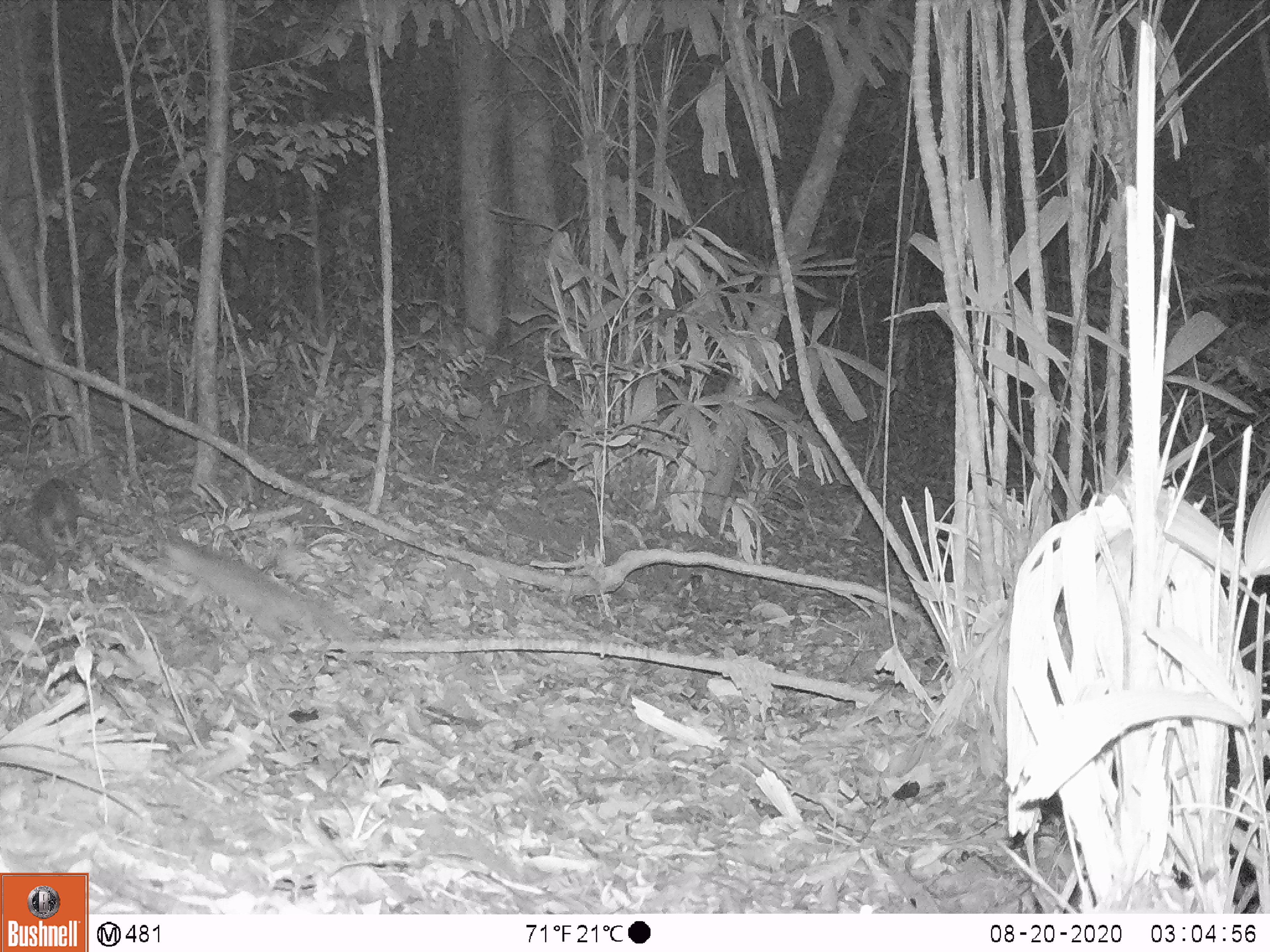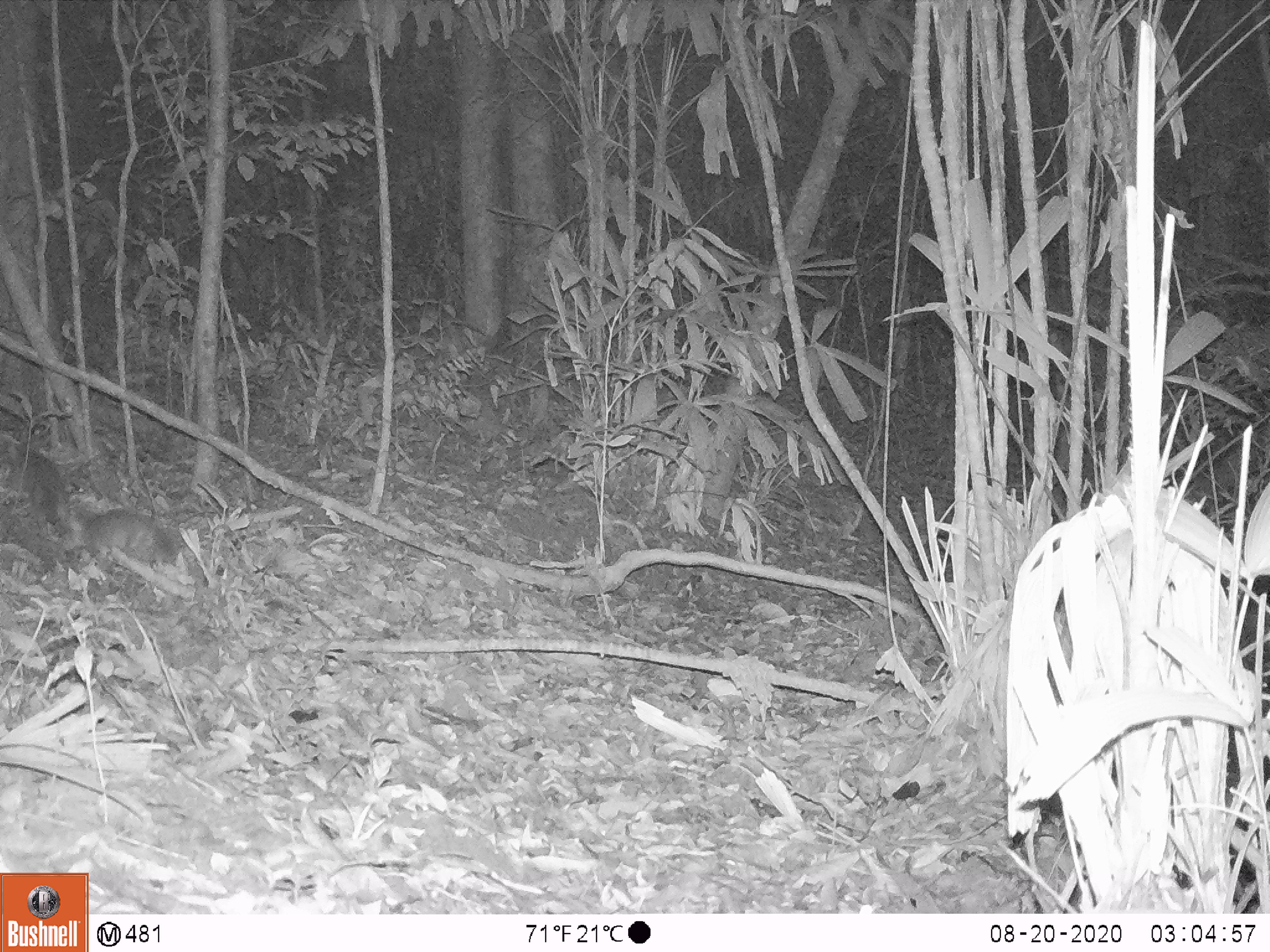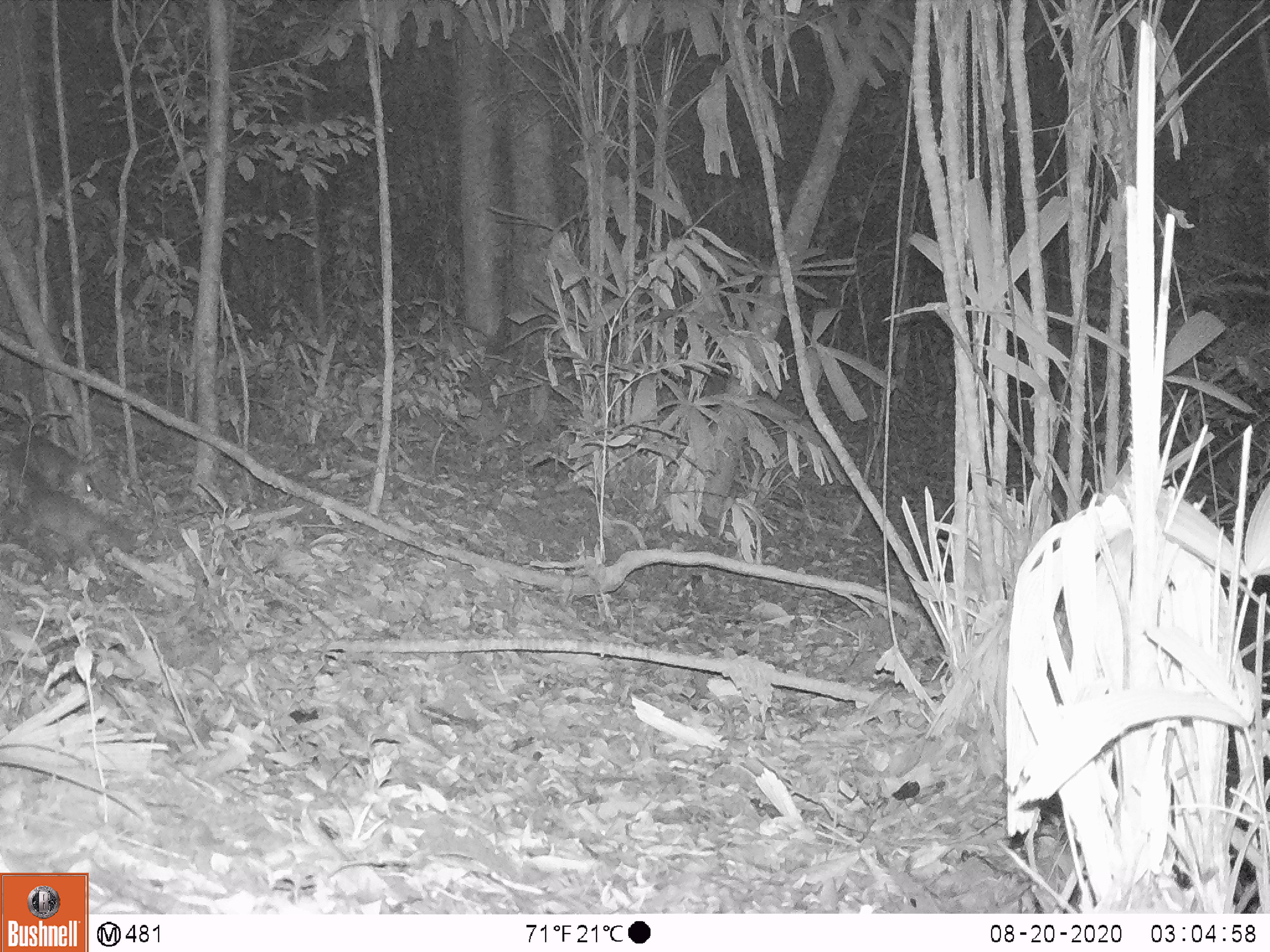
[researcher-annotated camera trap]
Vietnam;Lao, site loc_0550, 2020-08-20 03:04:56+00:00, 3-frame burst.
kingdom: Animalia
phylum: Chordata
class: Mammalia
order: Carnivora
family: Mustelidae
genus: Melogale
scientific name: Melogale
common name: ferret badger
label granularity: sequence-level